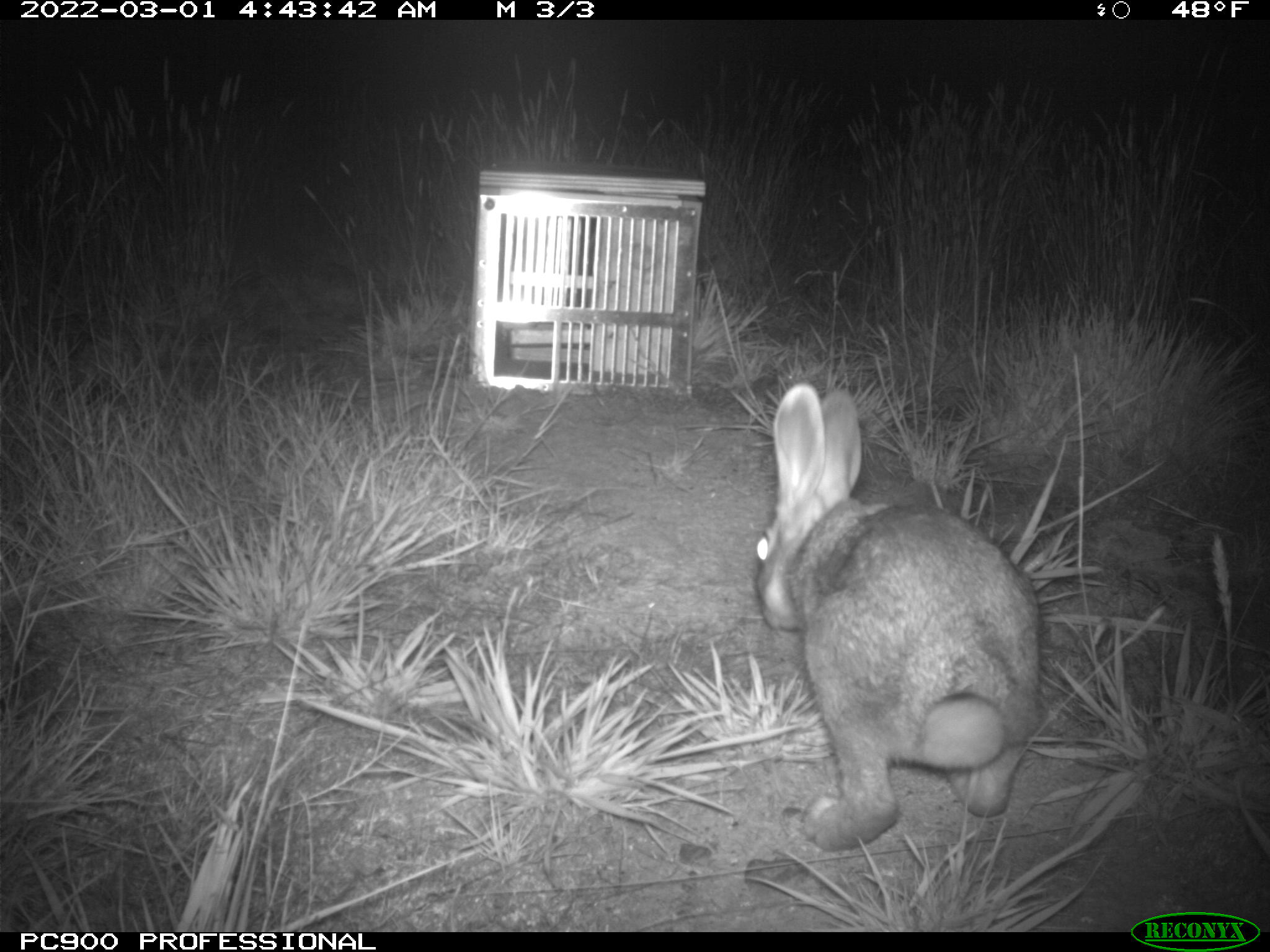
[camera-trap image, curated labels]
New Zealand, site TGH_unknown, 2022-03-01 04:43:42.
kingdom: Animalia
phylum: Chordata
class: Mammalia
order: Lagomorpha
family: Leporidae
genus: Oryctolagus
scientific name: Oryctolagus cuniculus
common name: european rabbit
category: rabbit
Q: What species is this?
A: Rabbit (european rabbit) (Oryctolagus cuniculus).